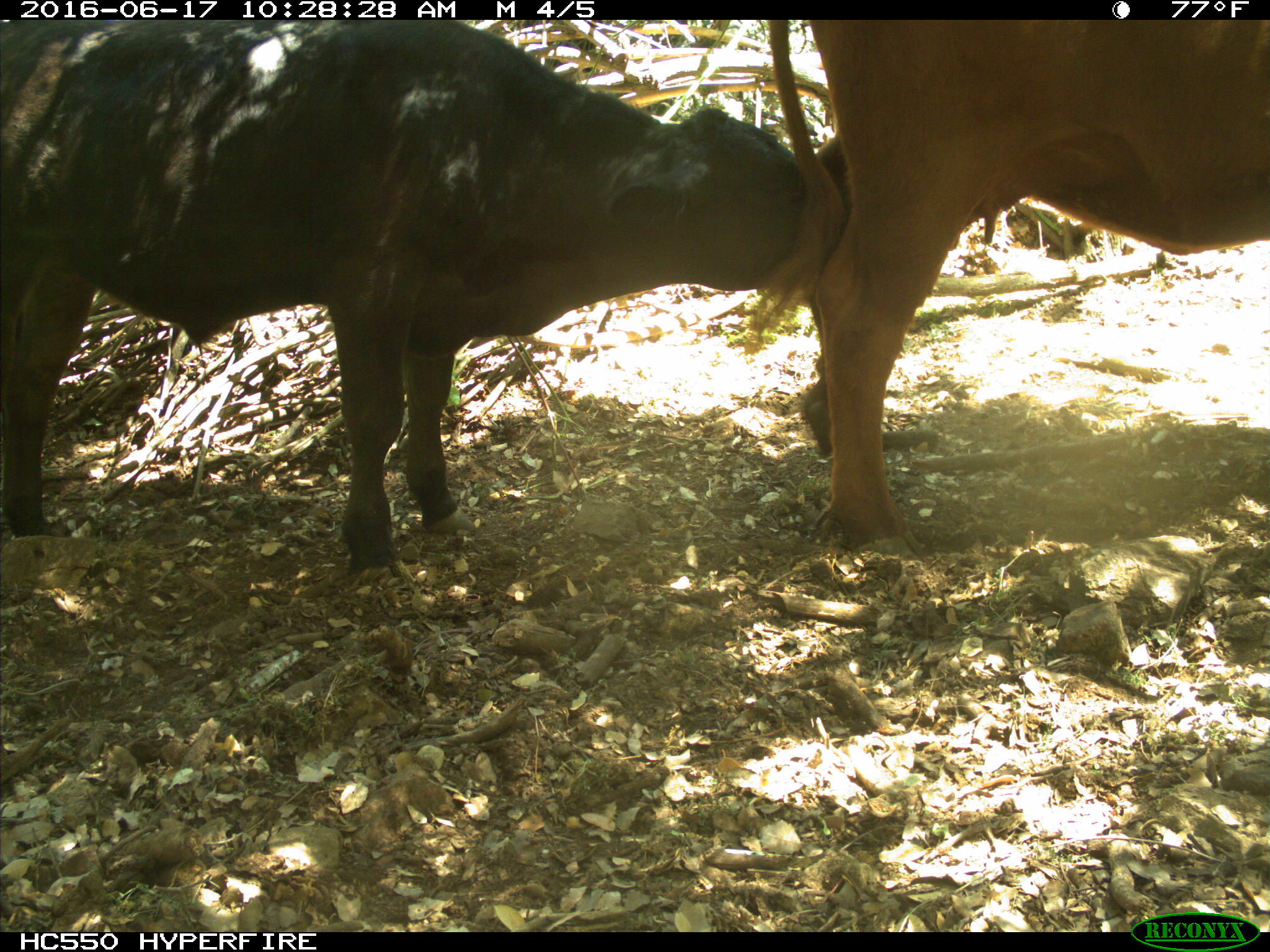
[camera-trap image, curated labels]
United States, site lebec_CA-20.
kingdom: Animalia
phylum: Chordata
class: Mammalia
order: Artiodactyla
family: Bovidae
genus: Bos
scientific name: Bos taurus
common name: domestic cow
Bos taurus (domestic cow).